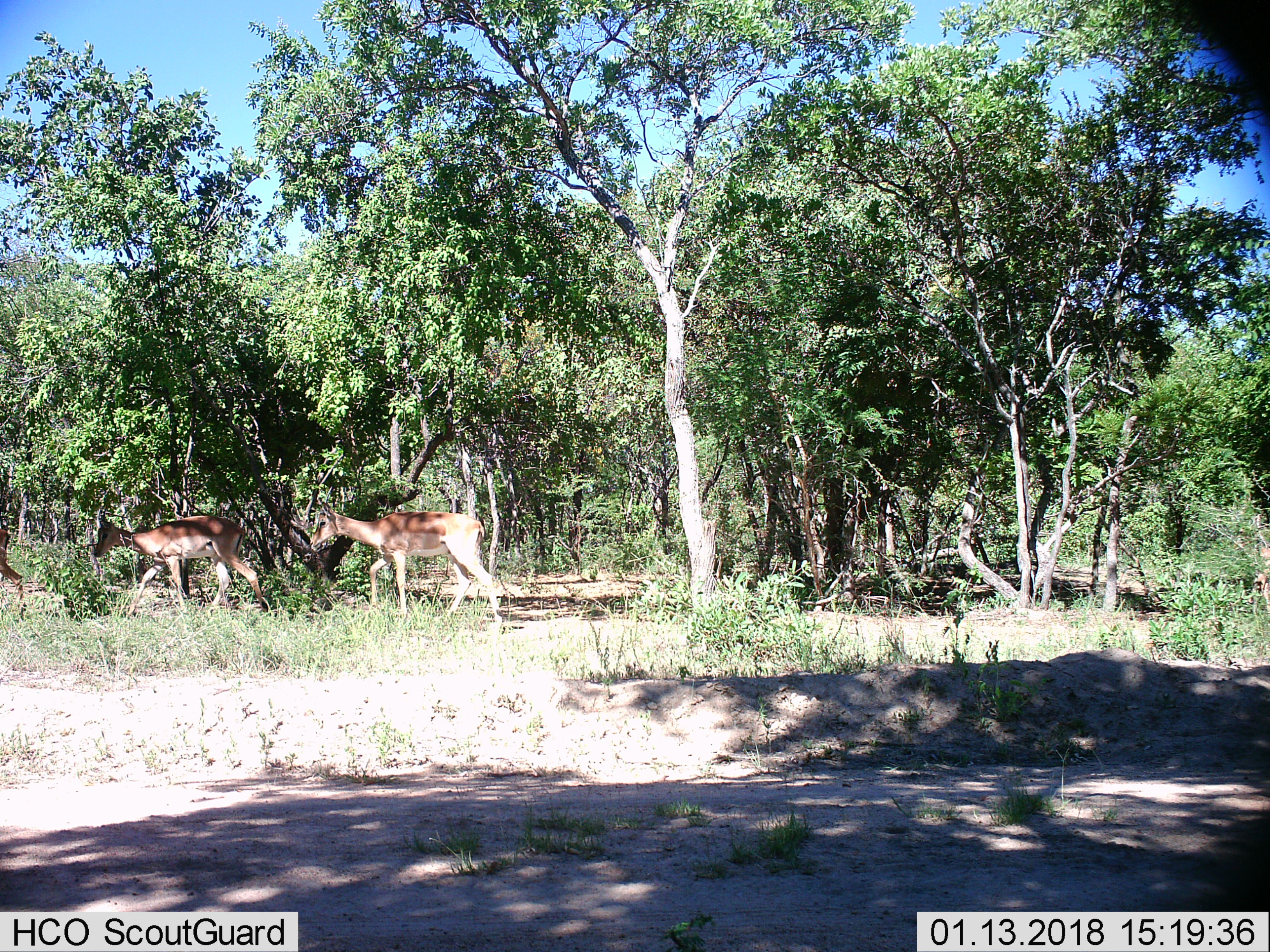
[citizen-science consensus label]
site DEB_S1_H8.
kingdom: Animalia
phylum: Chordata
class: Mammalia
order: Artiodactyla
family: Bovidae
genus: Aepyceros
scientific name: Aepyceros melampus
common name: impala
Impala (Aepyceros melampus), count 3. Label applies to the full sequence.